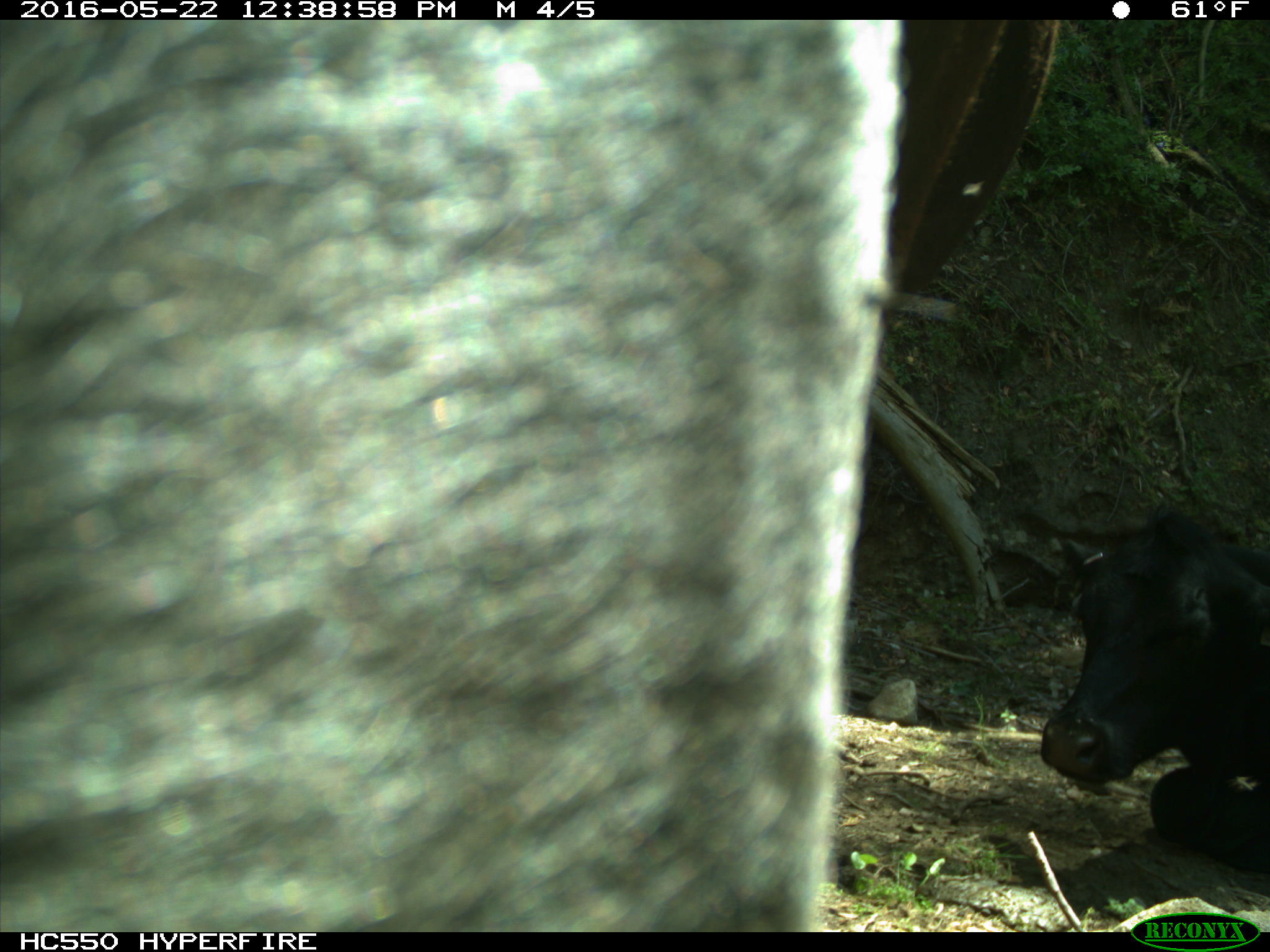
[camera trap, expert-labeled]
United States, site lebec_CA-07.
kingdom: Animalia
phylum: Chordata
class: Mammalia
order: Artiodactyla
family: Bovidae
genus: Bos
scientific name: Bos taurus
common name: domestic cow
Bos taurus (domestic cow).